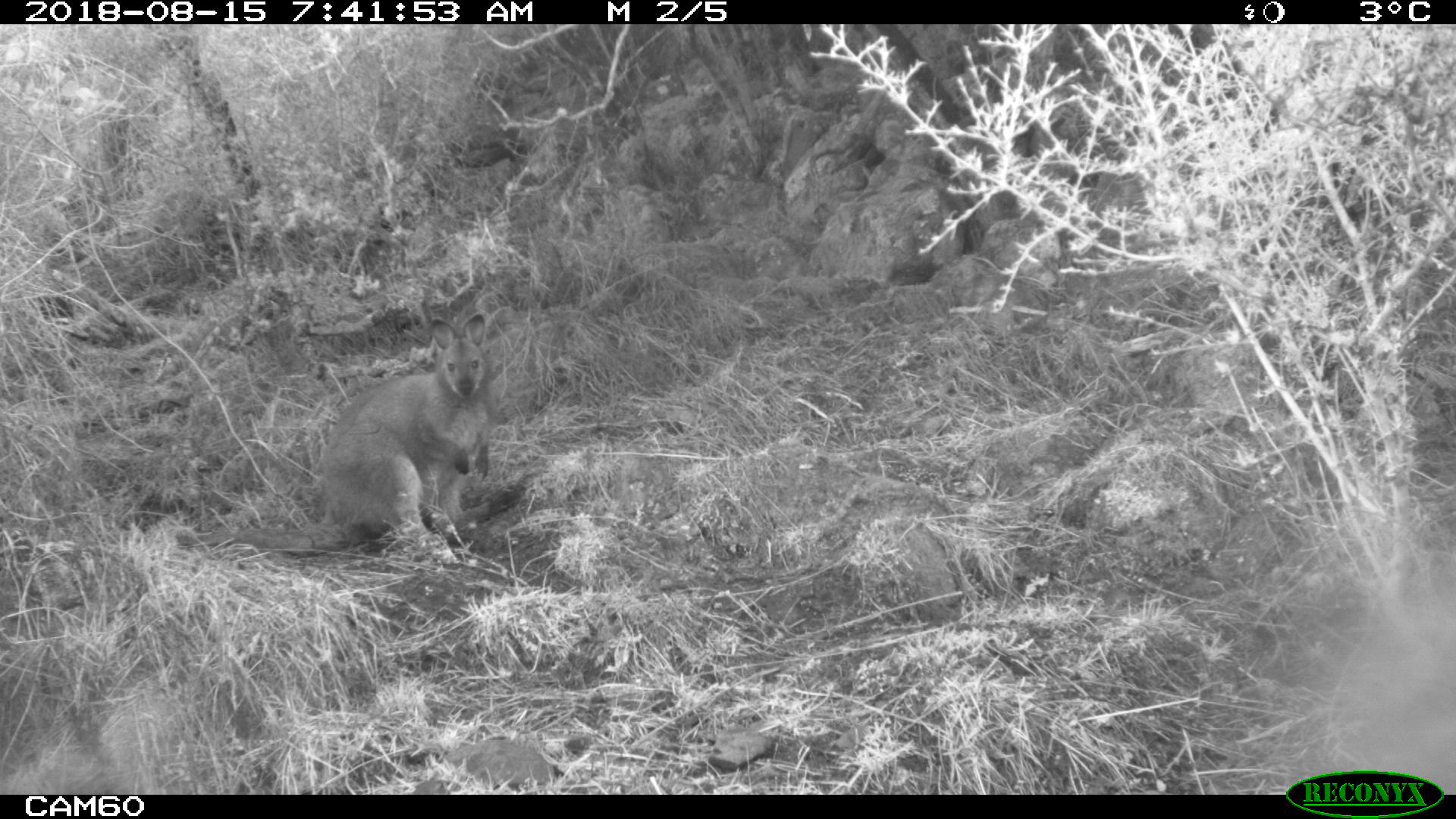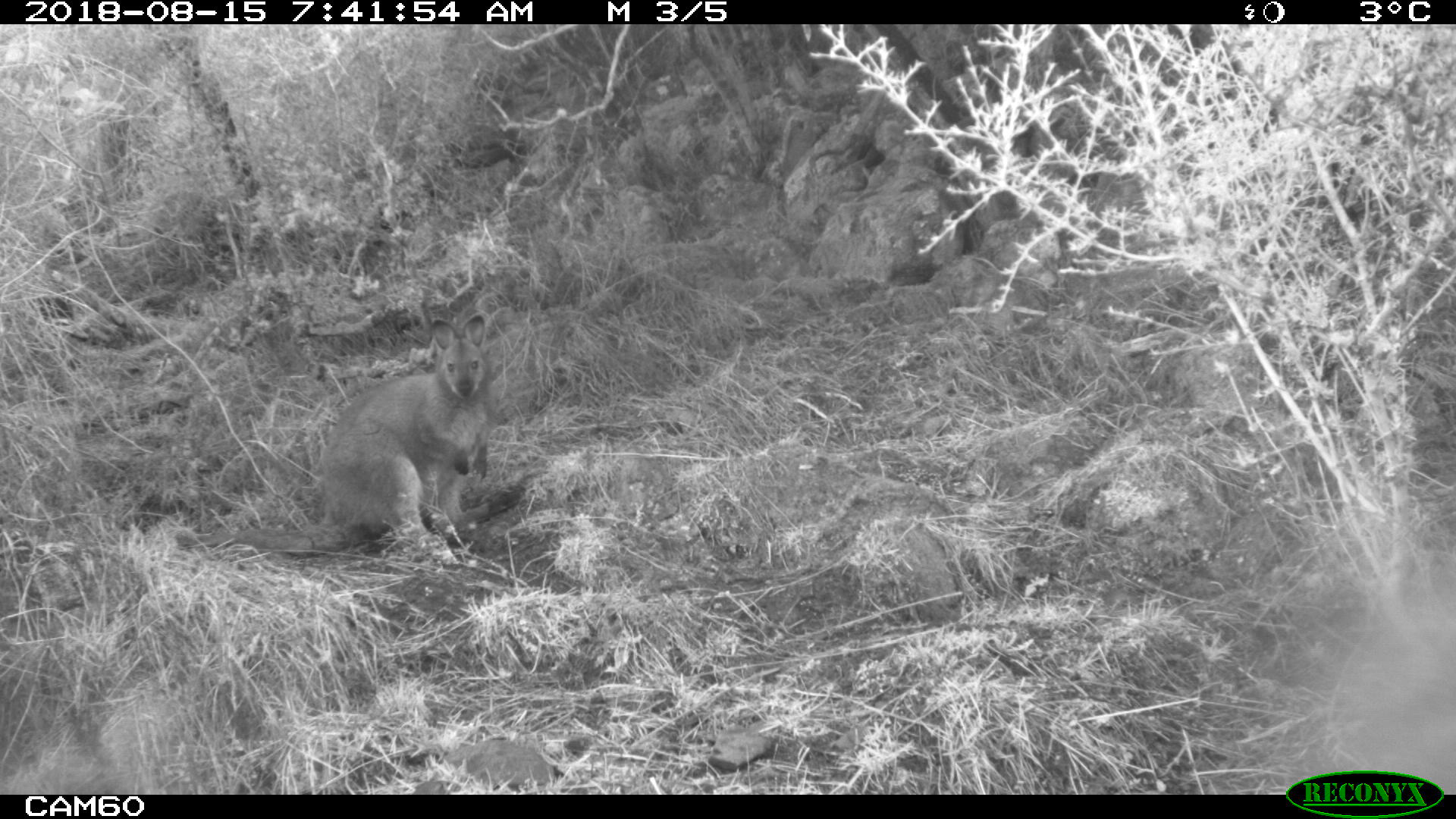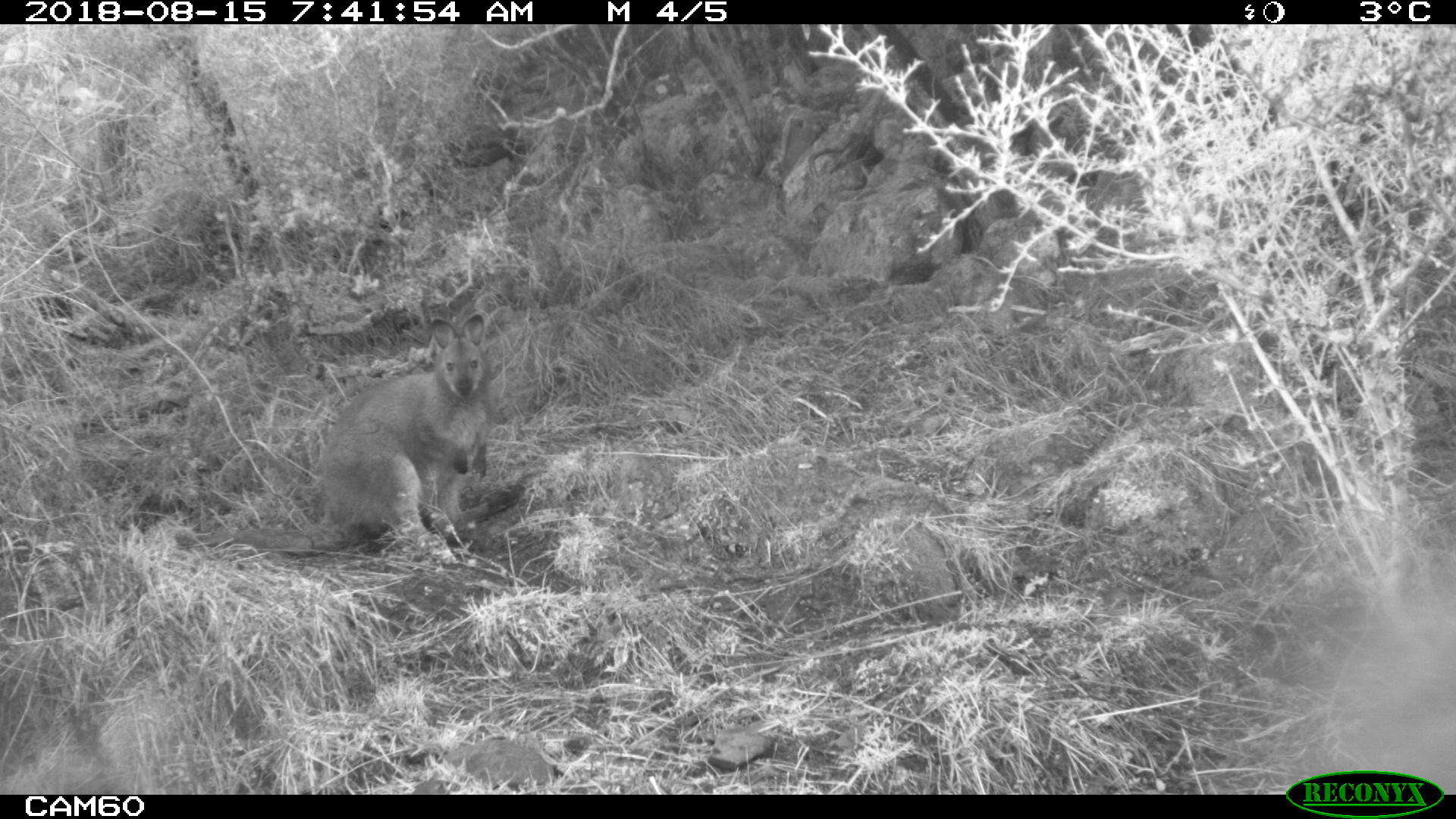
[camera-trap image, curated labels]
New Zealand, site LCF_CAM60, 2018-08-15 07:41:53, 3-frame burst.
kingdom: Animalia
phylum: Chordata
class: Mammalia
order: Diprotodontia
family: Macropodidae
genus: Notamacropus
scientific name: Notamacropus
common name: wallaby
Wallaby (Notamacropus).